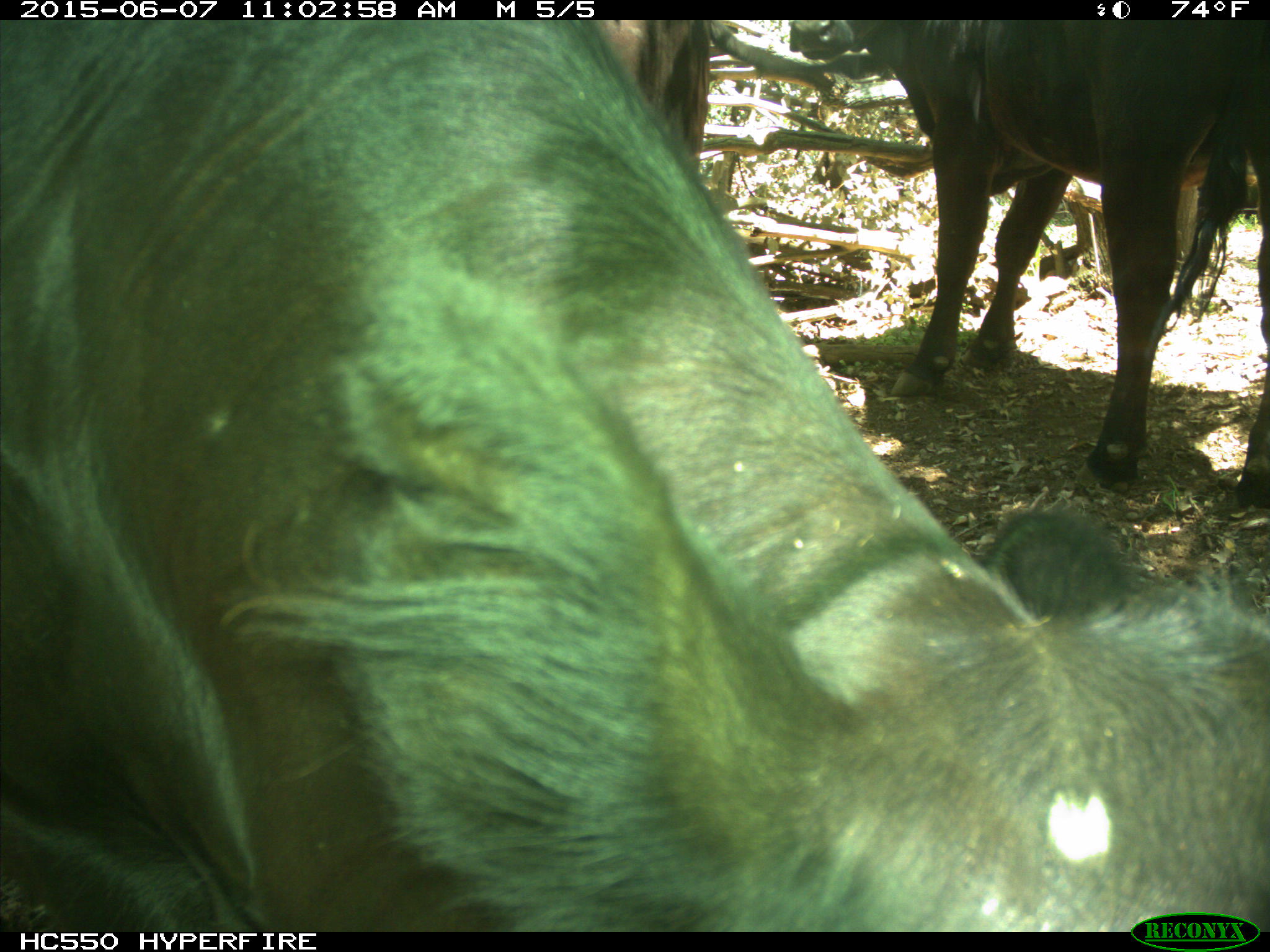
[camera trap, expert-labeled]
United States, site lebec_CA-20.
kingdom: Animalia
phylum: Chordata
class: Mammalia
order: Artiodactyla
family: Bovidae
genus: Bos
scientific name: Bos taurus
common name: domestic cow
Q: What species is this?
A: Bos taurus (domestic cow).